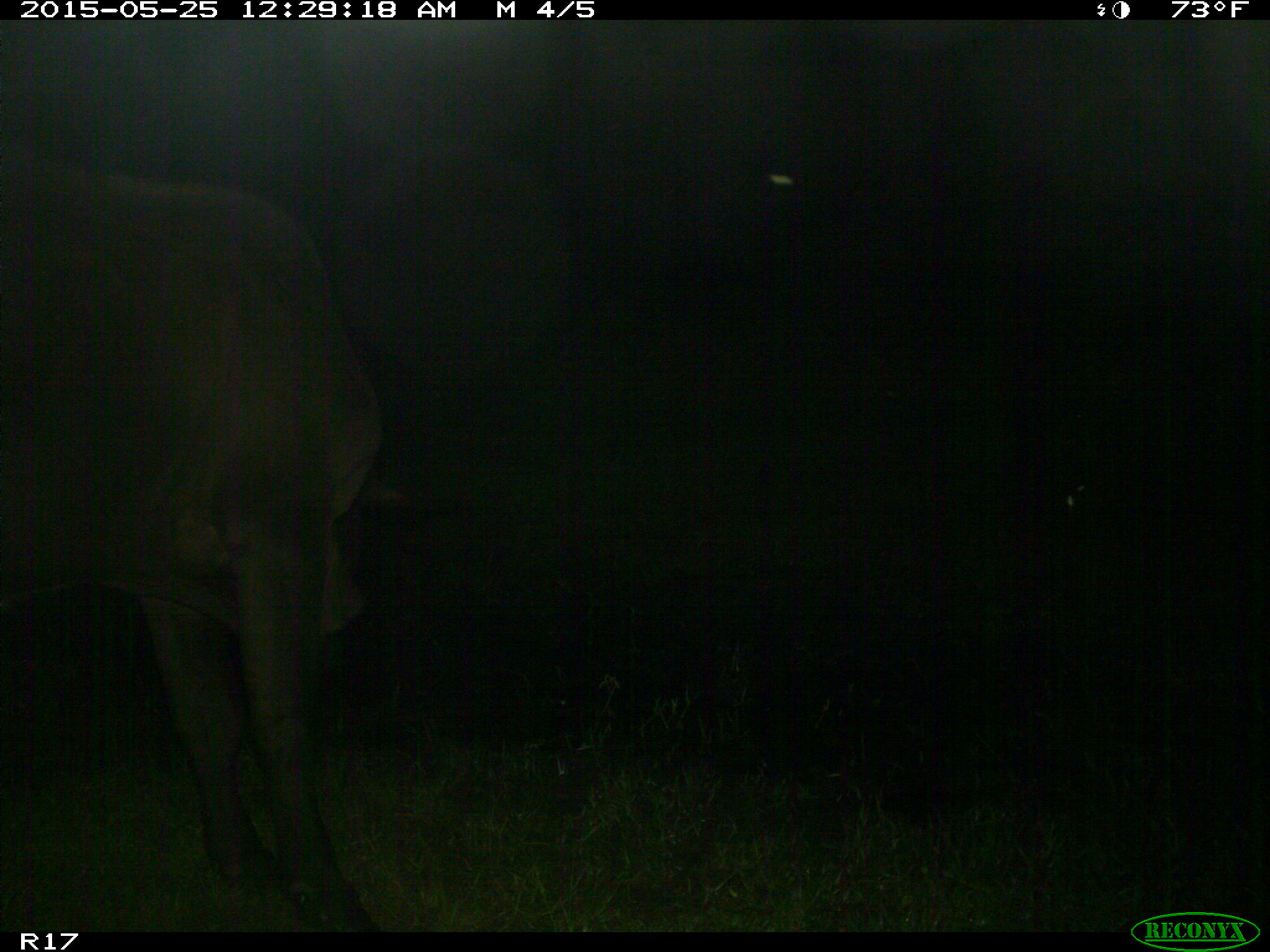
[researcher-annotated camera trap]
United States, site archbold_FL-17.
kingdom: Animalia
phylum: Chordata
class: Mammalia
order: Artiodactyla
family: Bovidae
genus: Bos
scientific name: Bos taurus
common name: domestic cow